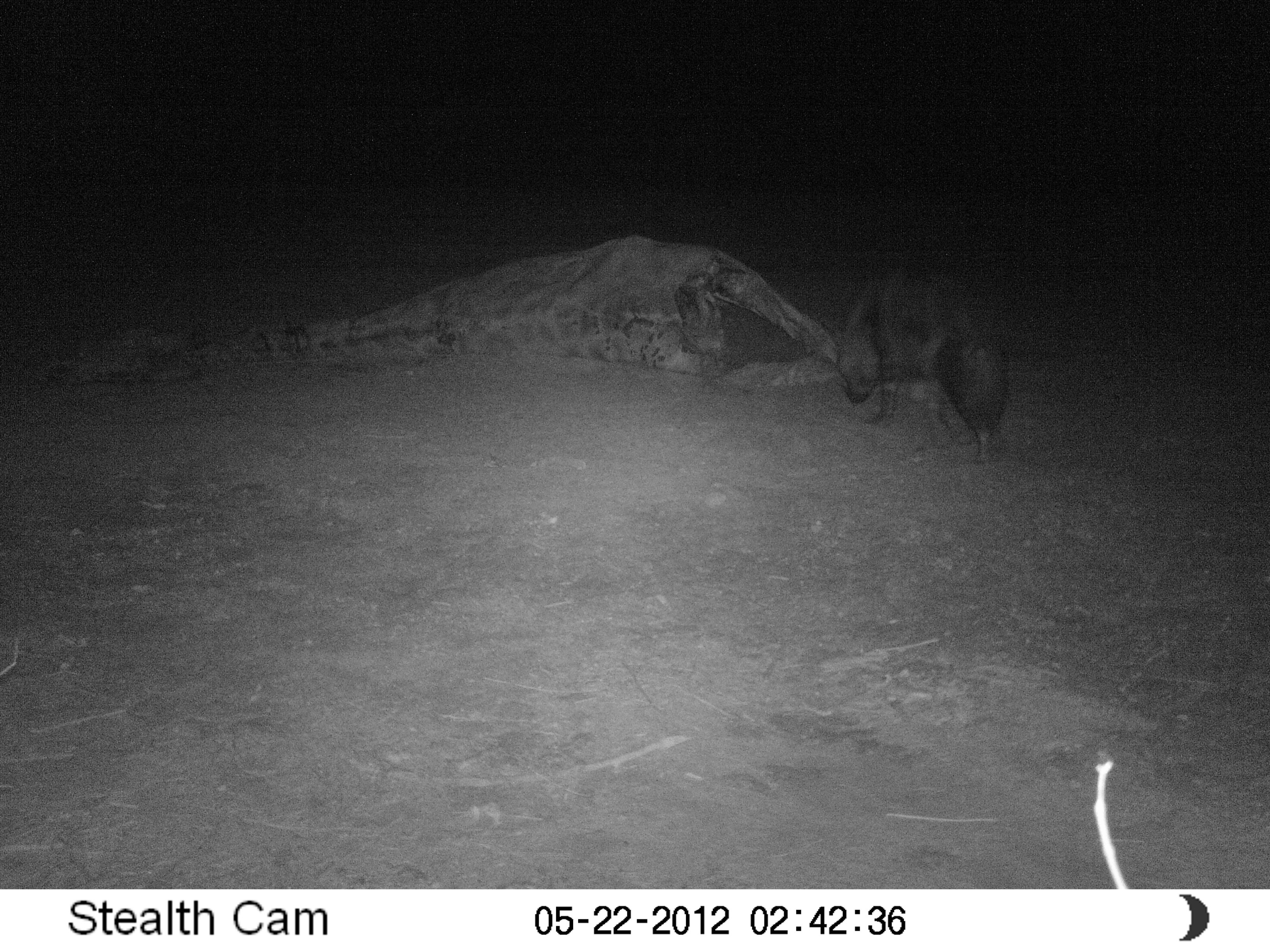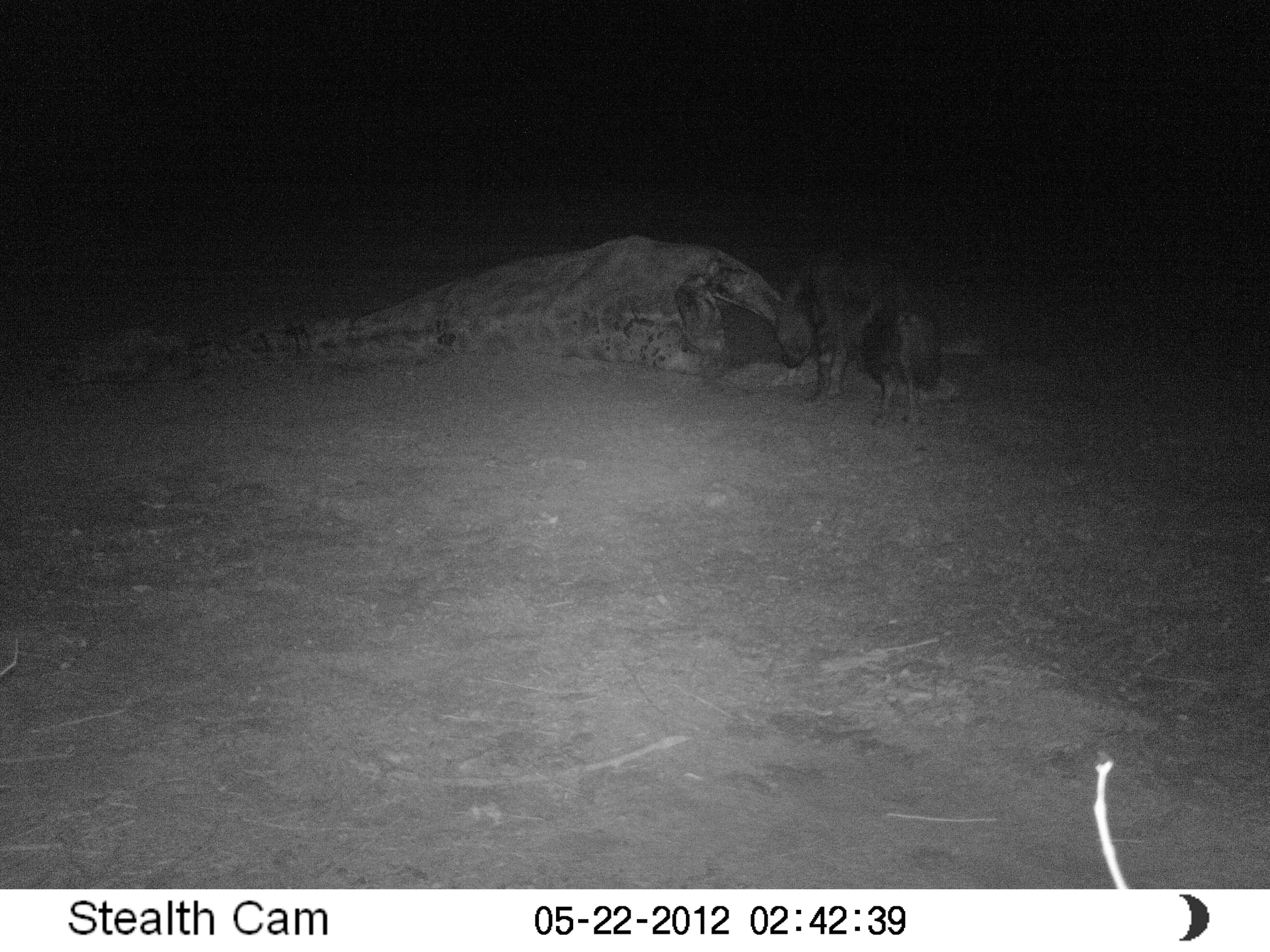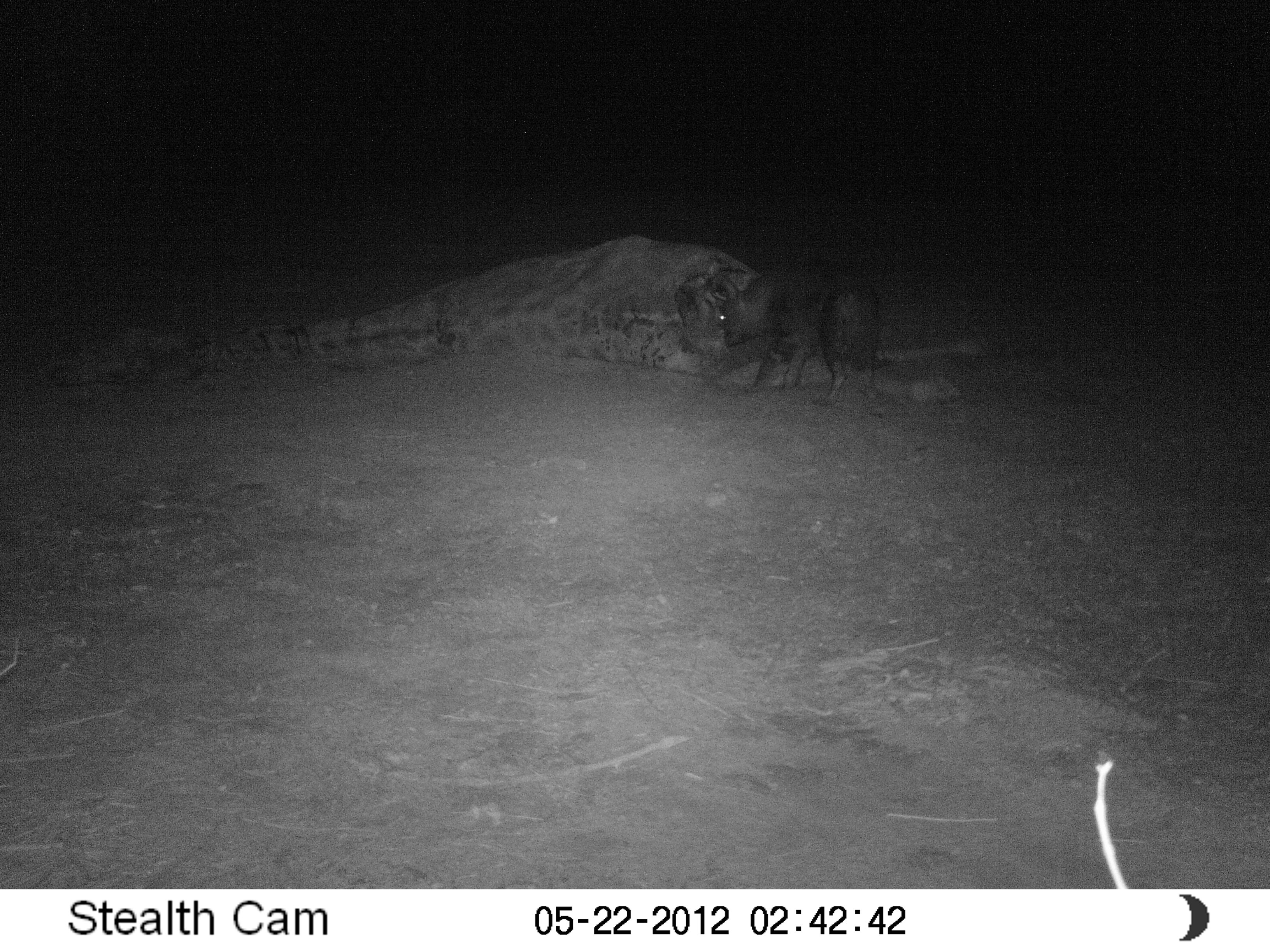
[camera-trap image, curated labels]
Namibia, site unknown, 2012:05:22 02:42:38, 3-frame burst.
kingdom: Animalia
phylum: Chordata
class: Mammalia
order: Carnivora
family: Hyaenidae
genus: Parahyaena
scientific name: Parahyaena brunnea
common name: brown hyena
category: hyaena brunnea